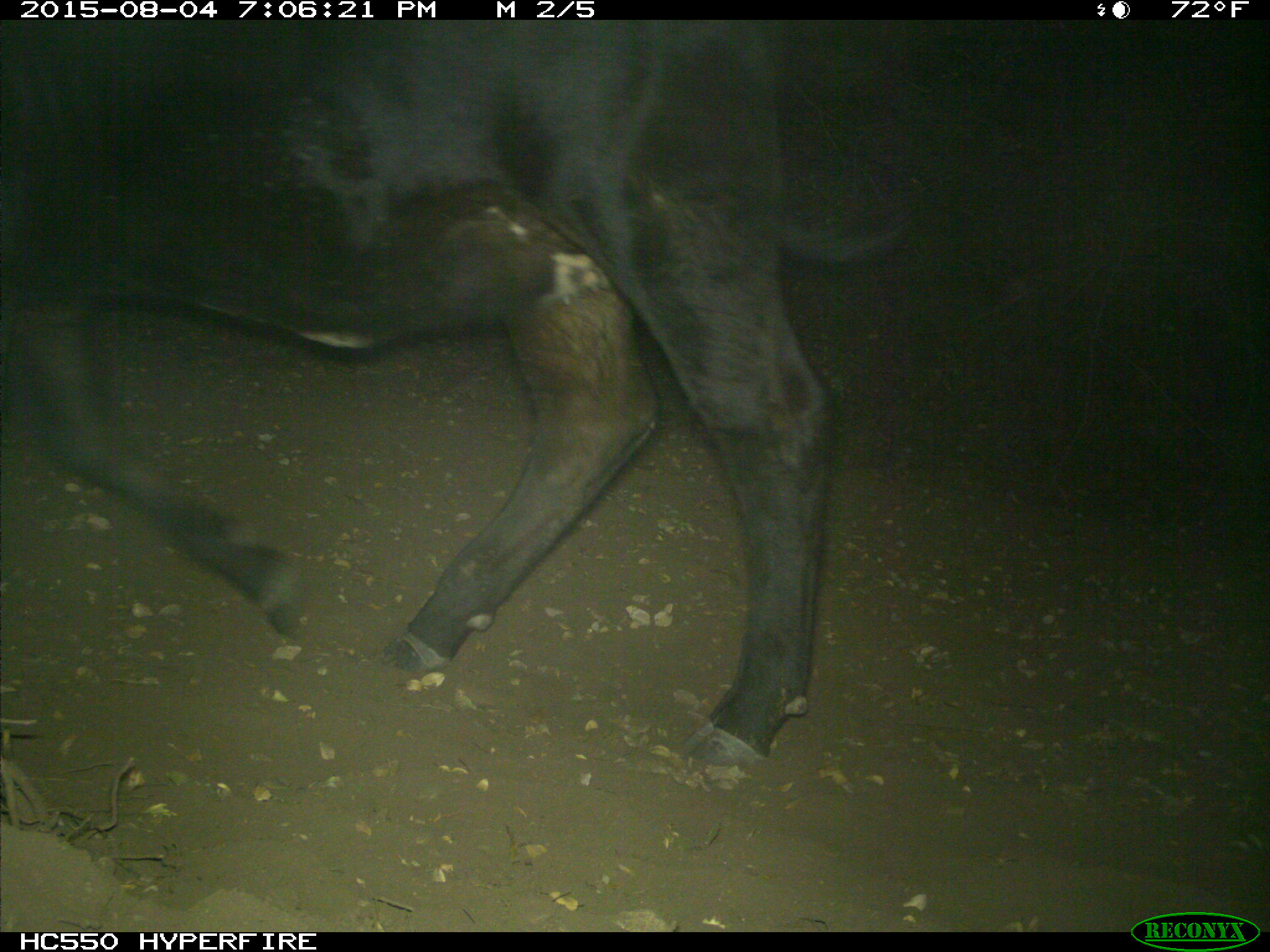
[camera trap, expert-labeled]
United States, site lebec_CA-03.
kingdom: Animalia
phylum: Chordata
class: Mammalia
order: Artiodactyla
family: Bovidae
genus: Bos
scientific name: Bos taurus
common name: domestic cow